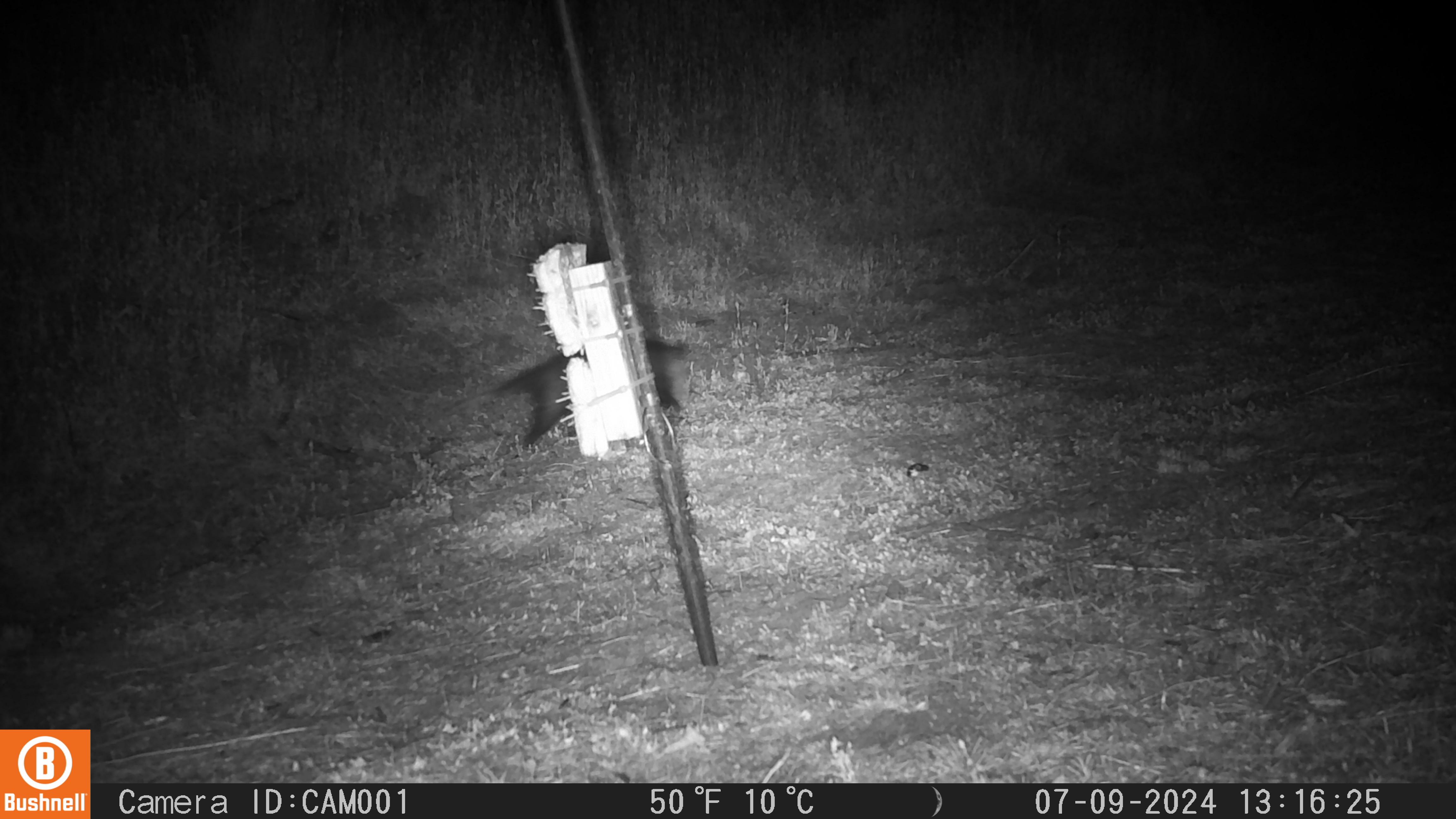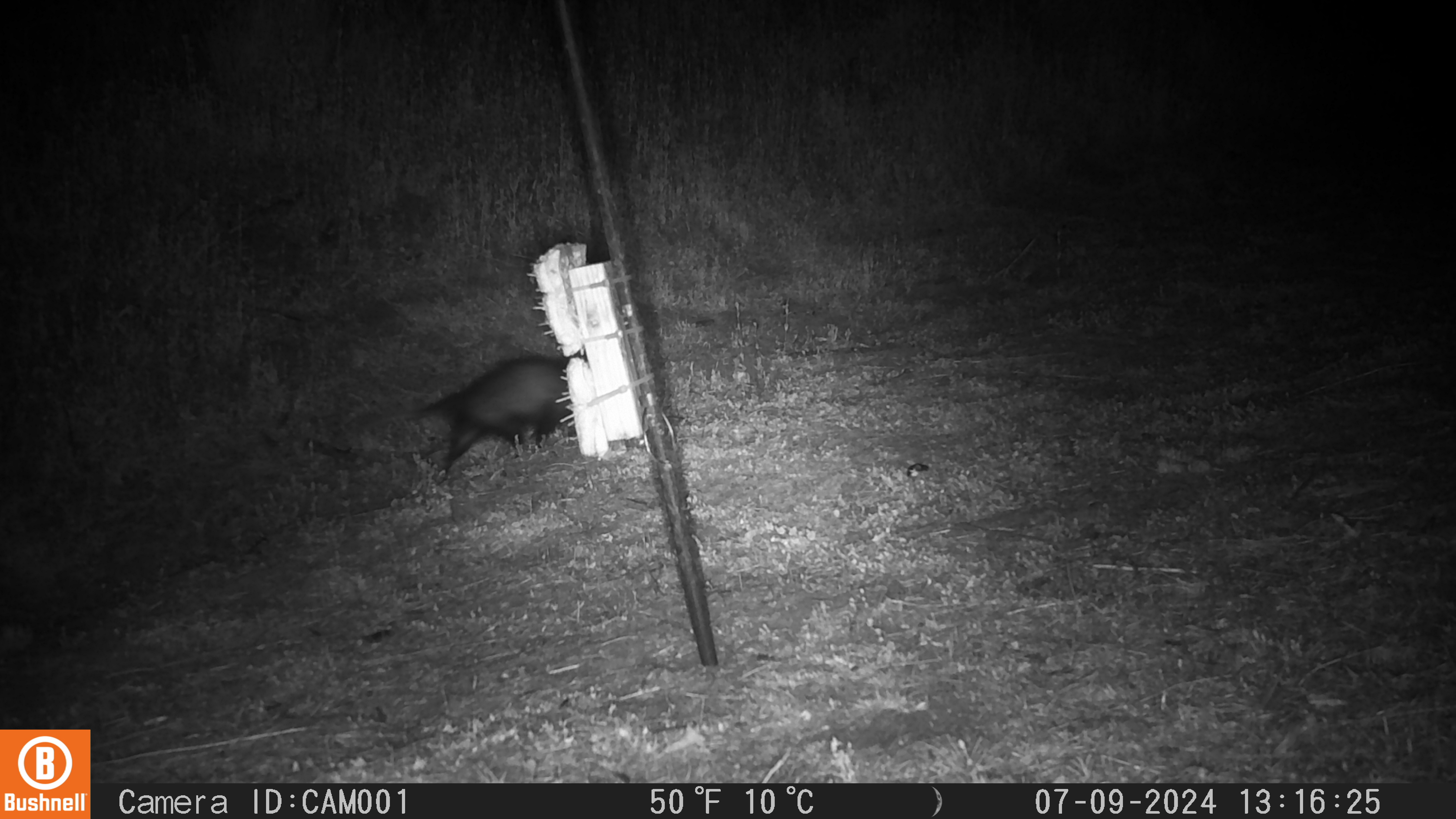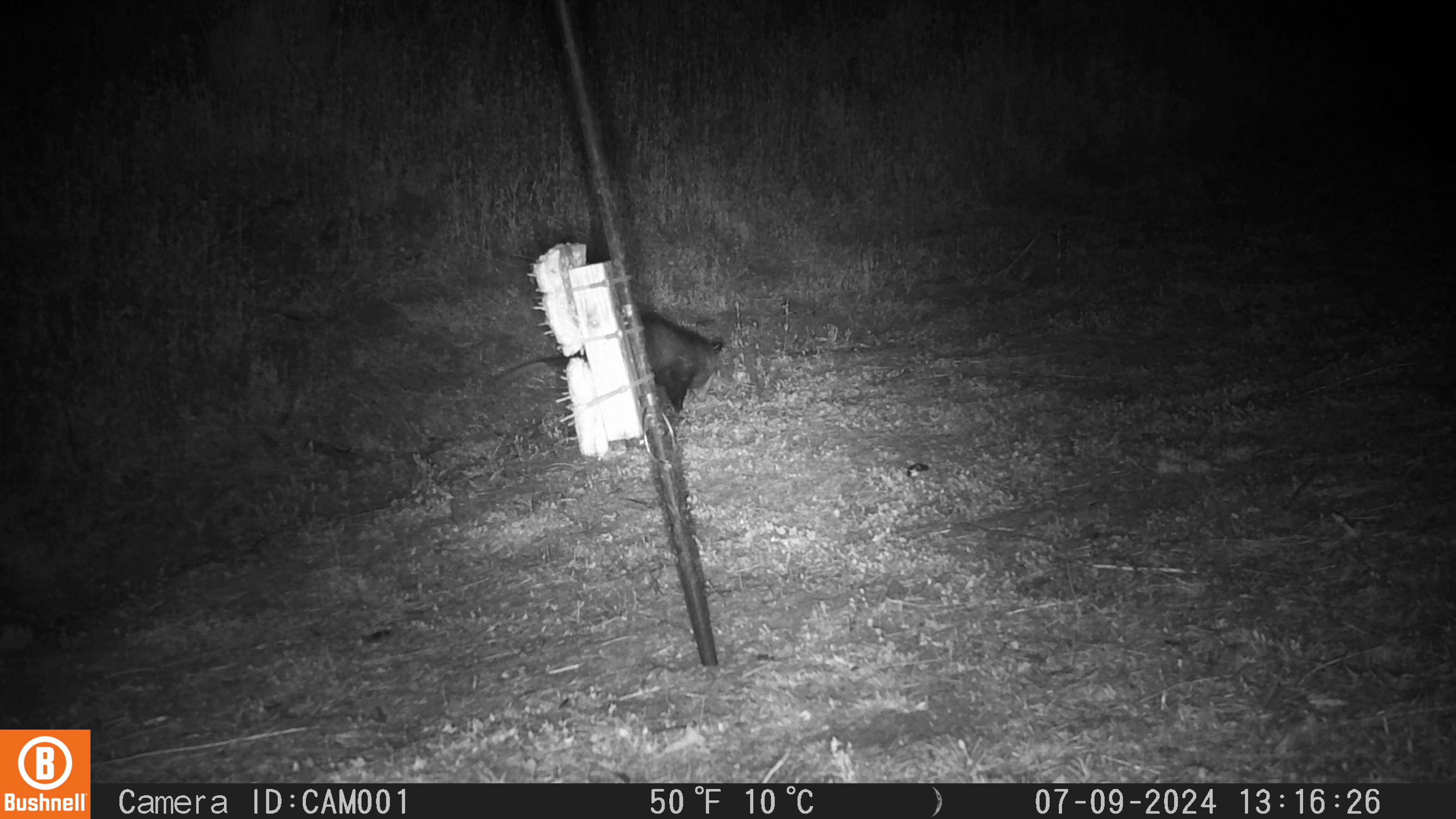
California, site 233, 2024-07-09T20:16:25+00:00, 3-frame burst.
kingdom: Animalia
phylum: Chordata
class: Mammalia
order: Didelphimorphia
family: Didelphidae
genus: Didelphis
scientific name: Didelphis virginiana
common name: virginia opossum